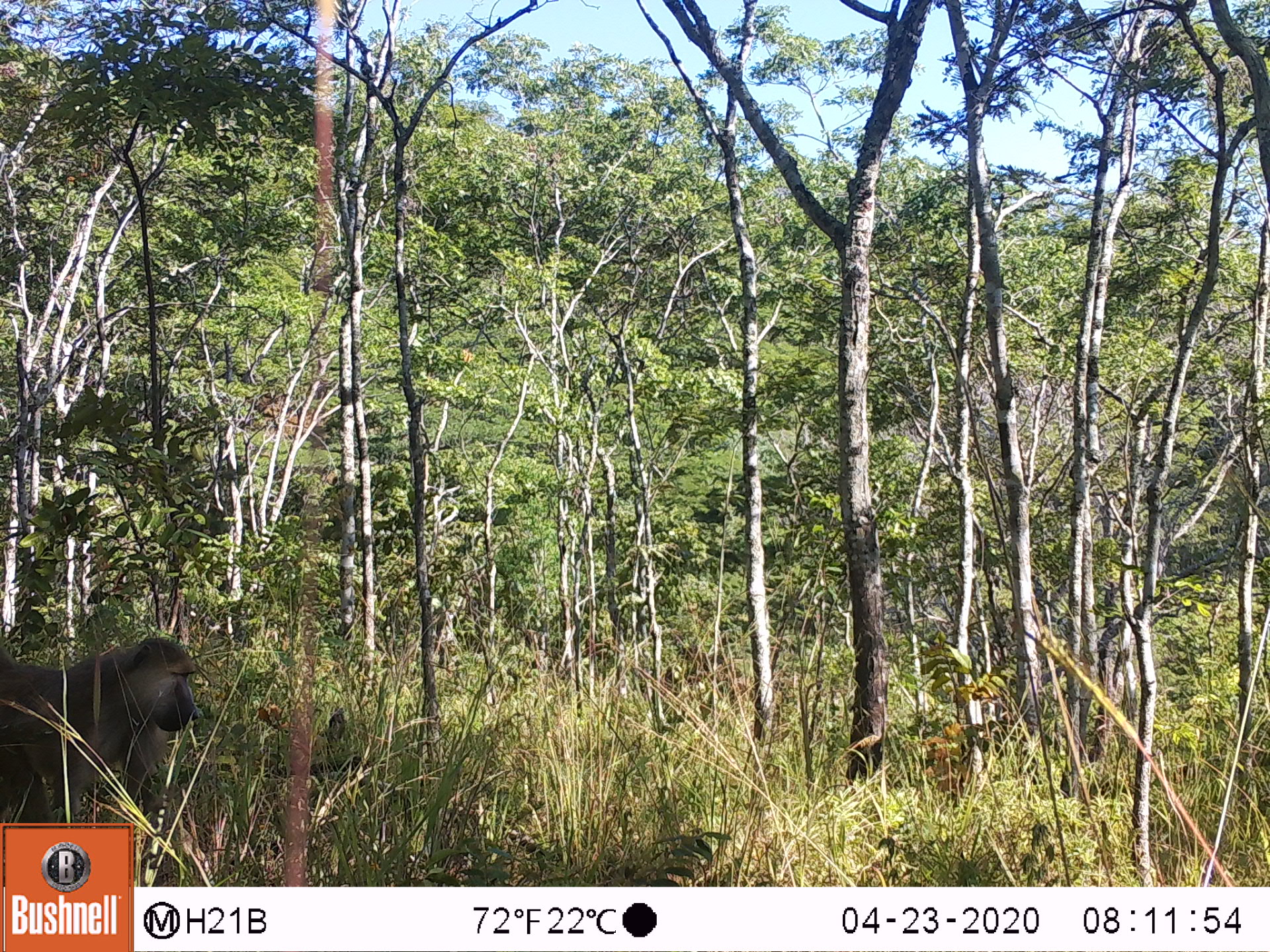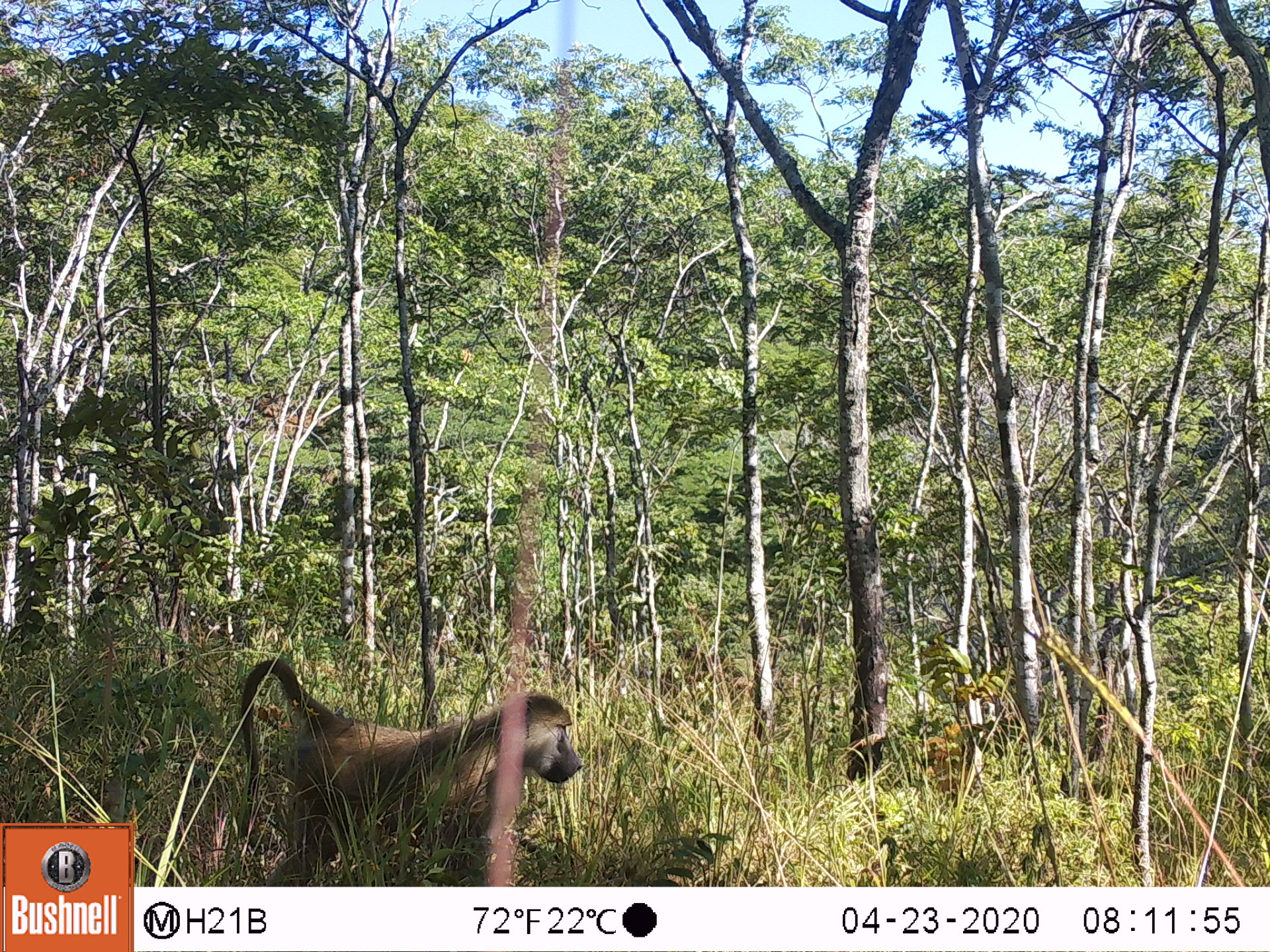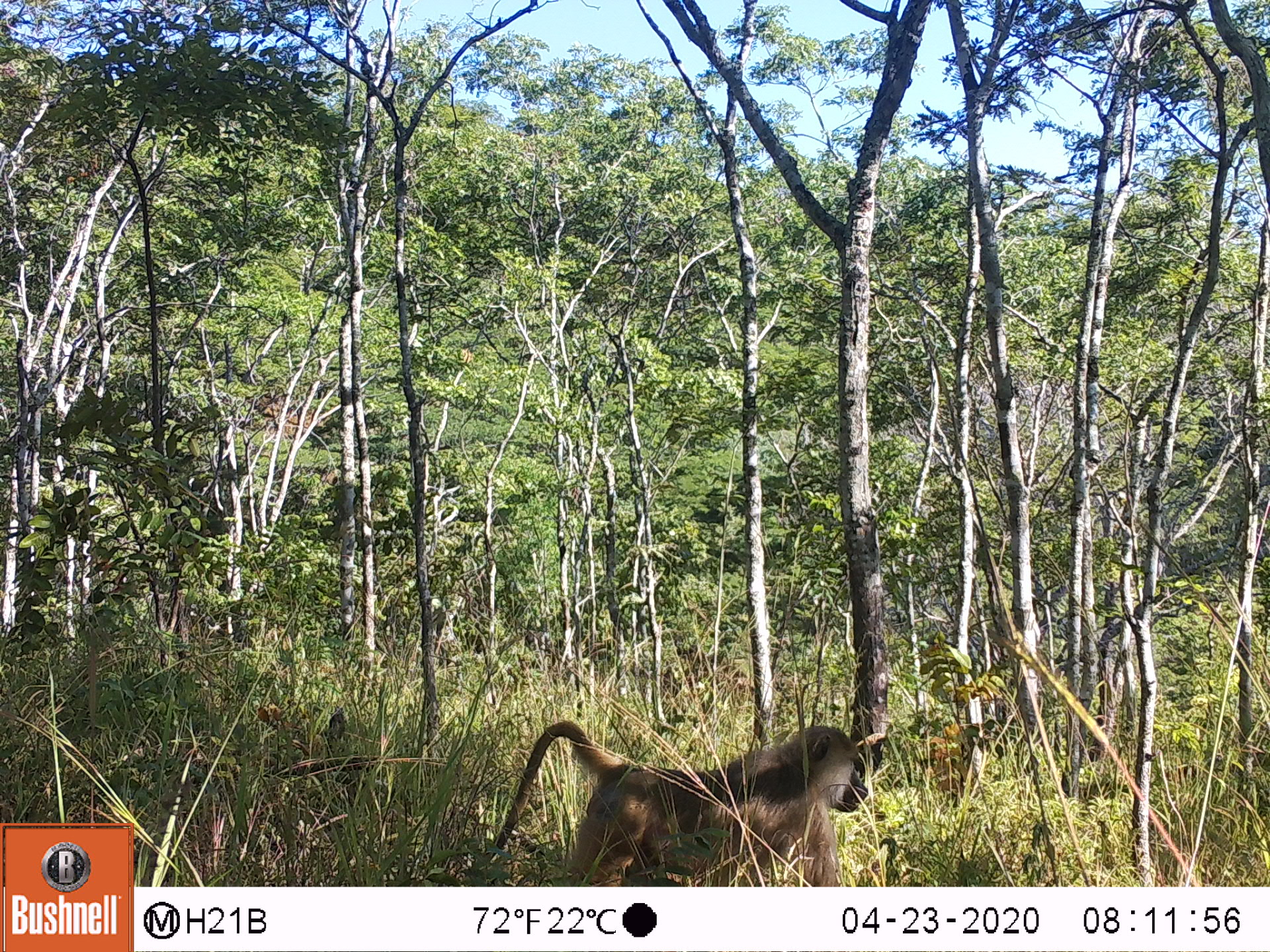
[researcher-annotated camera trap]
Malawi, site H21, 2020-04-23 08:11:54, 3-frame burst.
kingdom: Animalia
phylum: Chordata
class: Mammalia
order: Primates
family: Cercopithecidae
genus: Papio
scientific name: Papio cynocephalus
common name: yellow baboon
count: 1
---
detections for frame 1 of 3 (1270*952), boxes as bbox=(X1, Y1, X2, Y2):
yellow baboon: bbox=(2, 633, 197, 818)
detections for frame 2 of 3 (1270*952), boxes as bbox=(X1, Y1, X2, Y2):
yellow baboon: bbox=(231, 654, 588, 883)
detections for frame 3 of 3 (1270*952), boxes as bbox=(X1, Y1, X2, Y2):
yellow baboon: bbox=(474, 718, 867, 880)